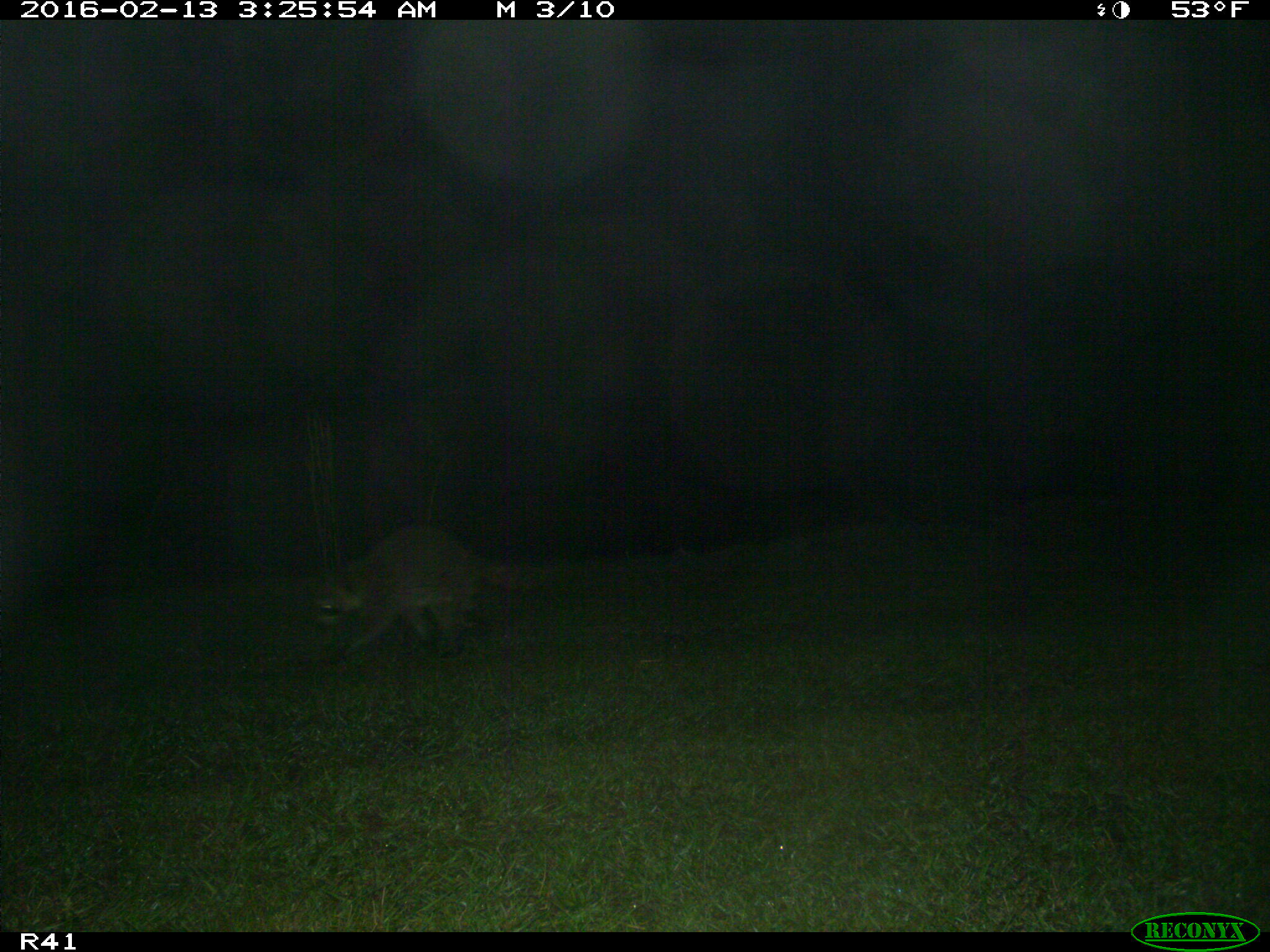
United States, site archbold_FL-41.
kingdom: Animalia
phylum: Chordata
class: Mammalia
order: Carnivora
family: Procyonidae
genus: Procyon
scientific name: Procyon lotor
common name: common raccoon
Procyon lotor (common raccoon).